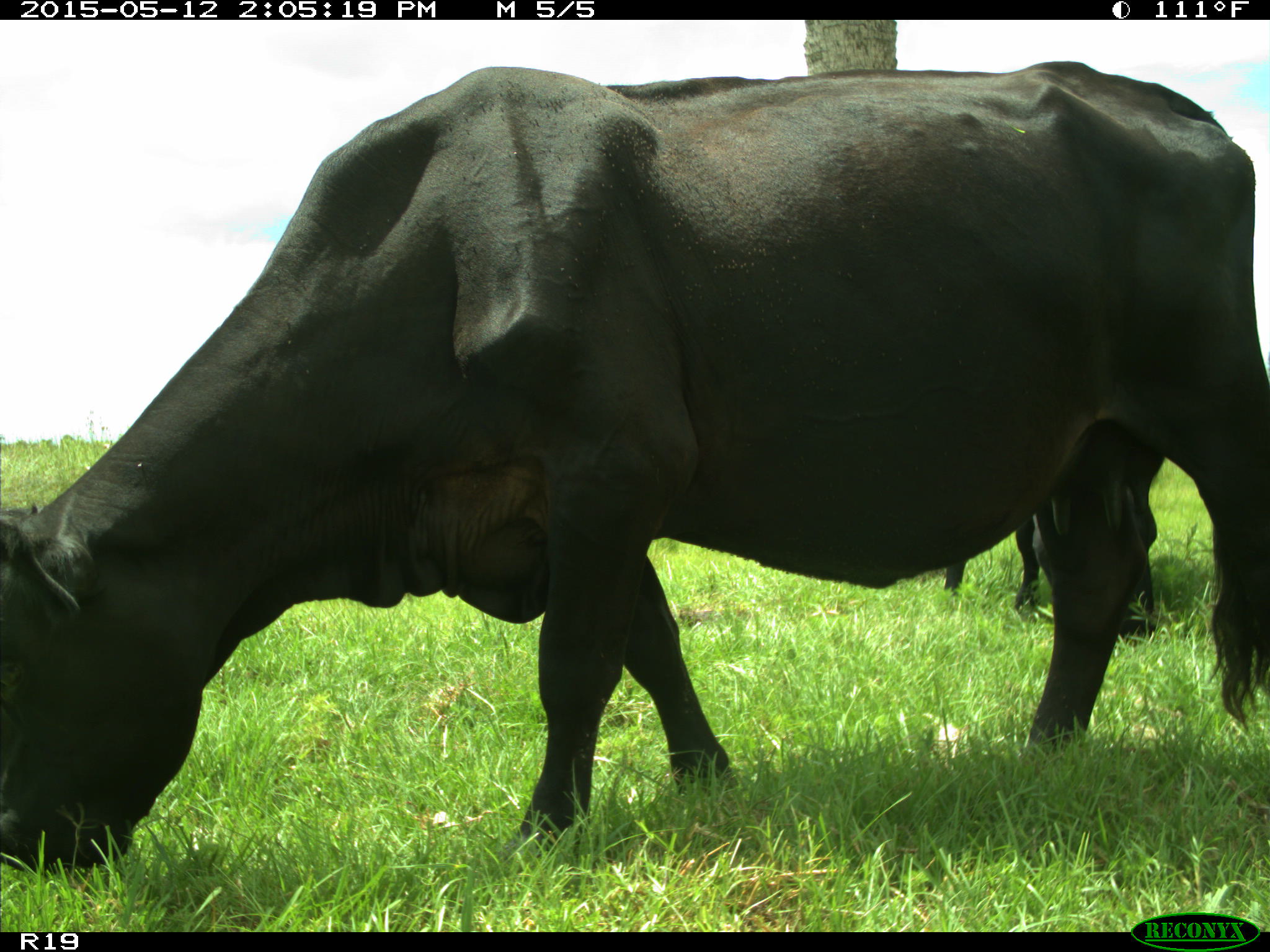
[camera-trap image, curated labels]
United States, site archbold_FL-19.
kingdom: Animalia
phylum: Chordata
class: Mammalia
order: Artiodactyla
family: Bovidae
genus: Bos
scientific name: Bos taurus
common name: domestic cow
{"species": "Bos taurus (domestic cow)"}